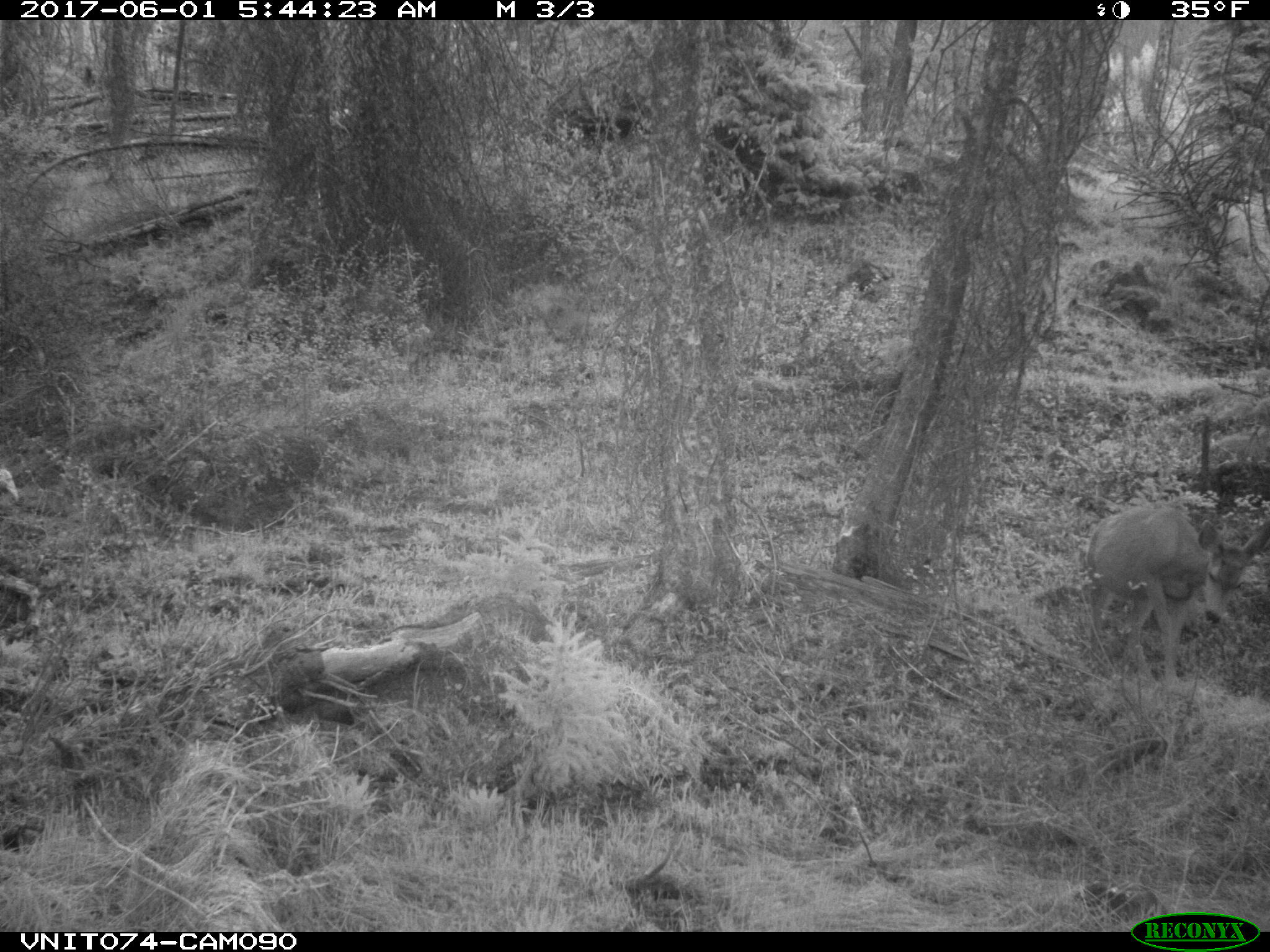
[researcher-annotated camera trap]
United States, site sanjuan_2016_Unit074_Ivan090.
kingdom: Animalia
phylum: Chordata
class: Mammalia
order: Artiodactyla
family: Cervidae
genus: Odocoileus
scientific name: Odocoileus hemionus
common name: mule deer